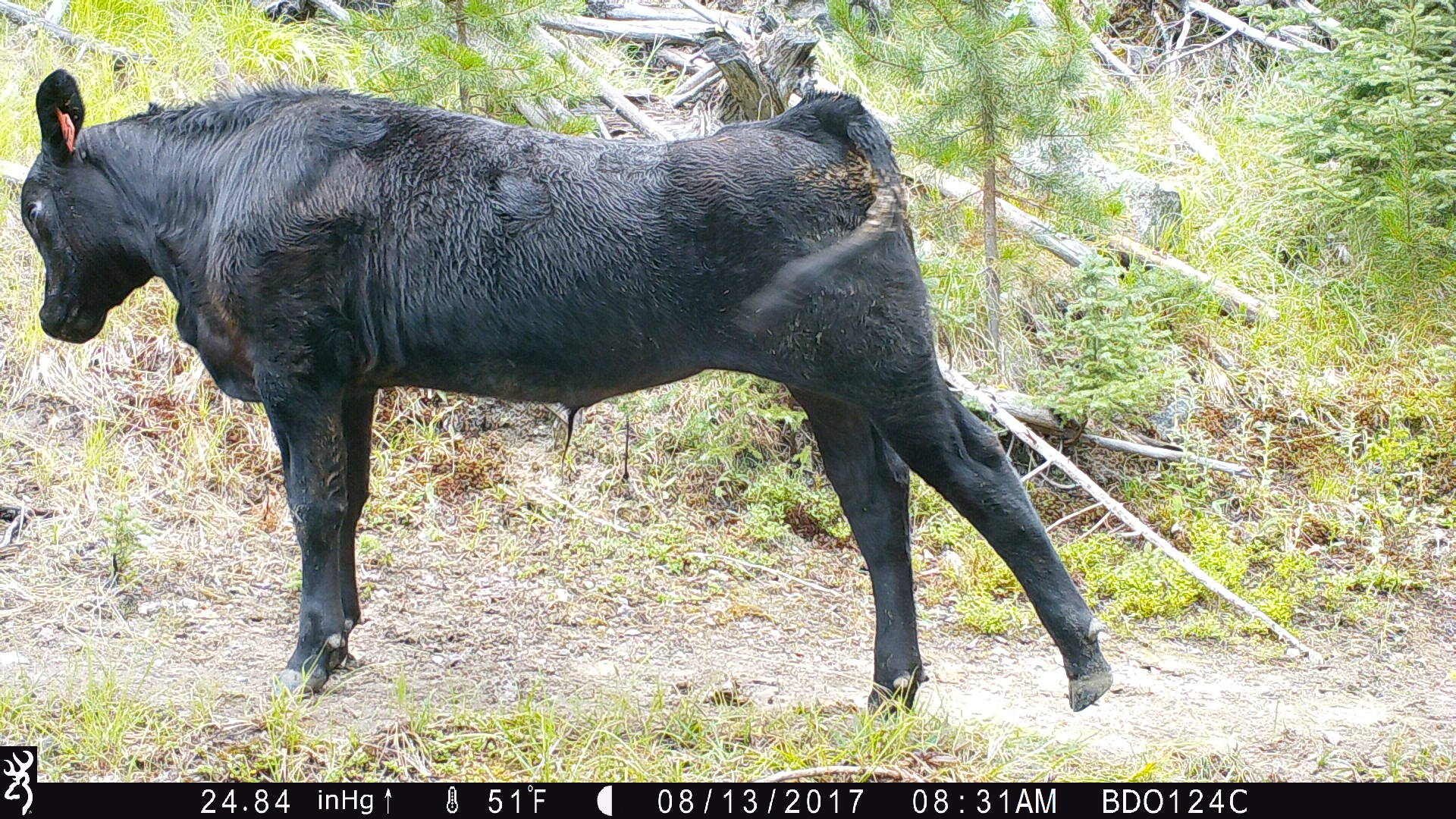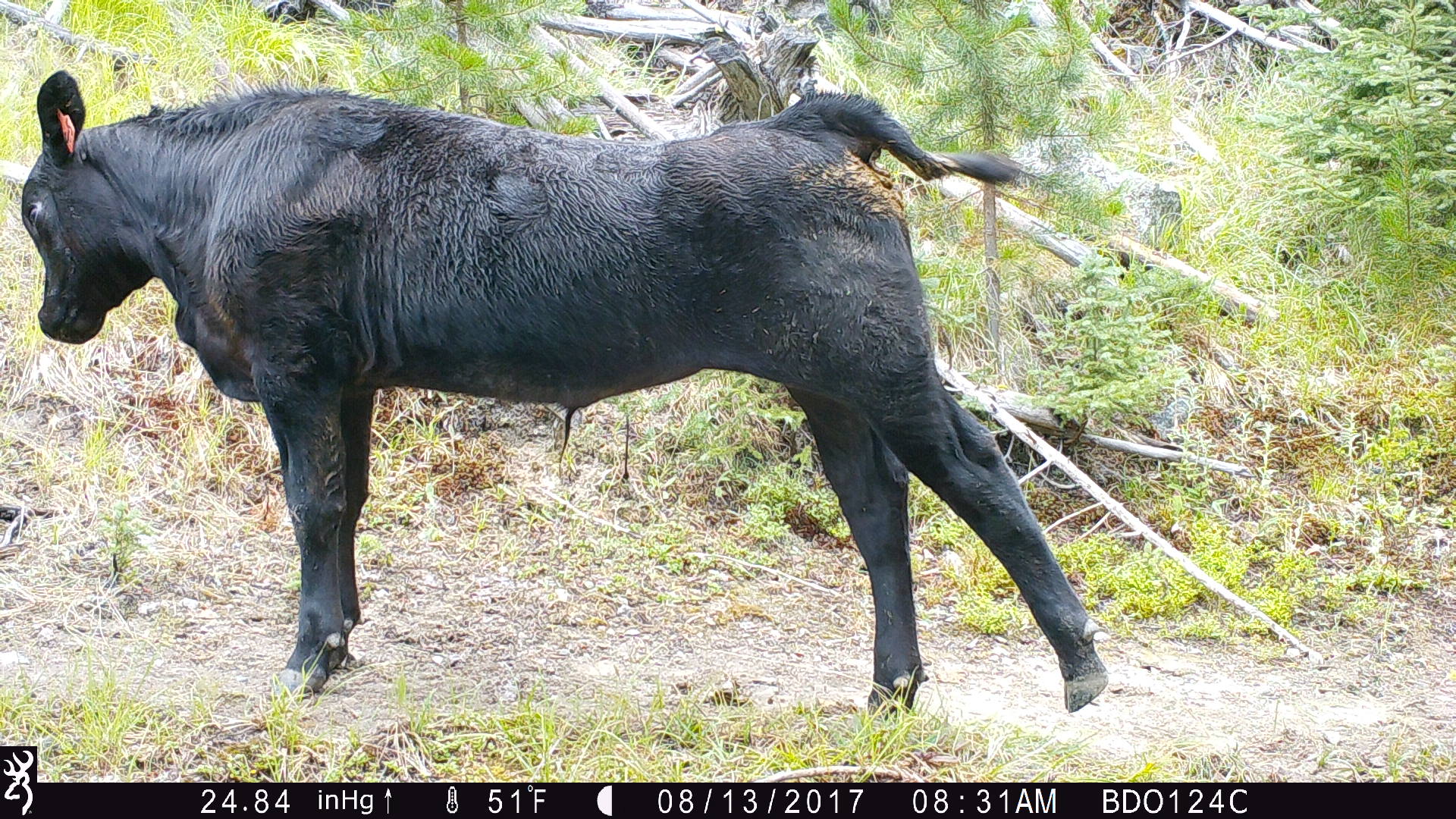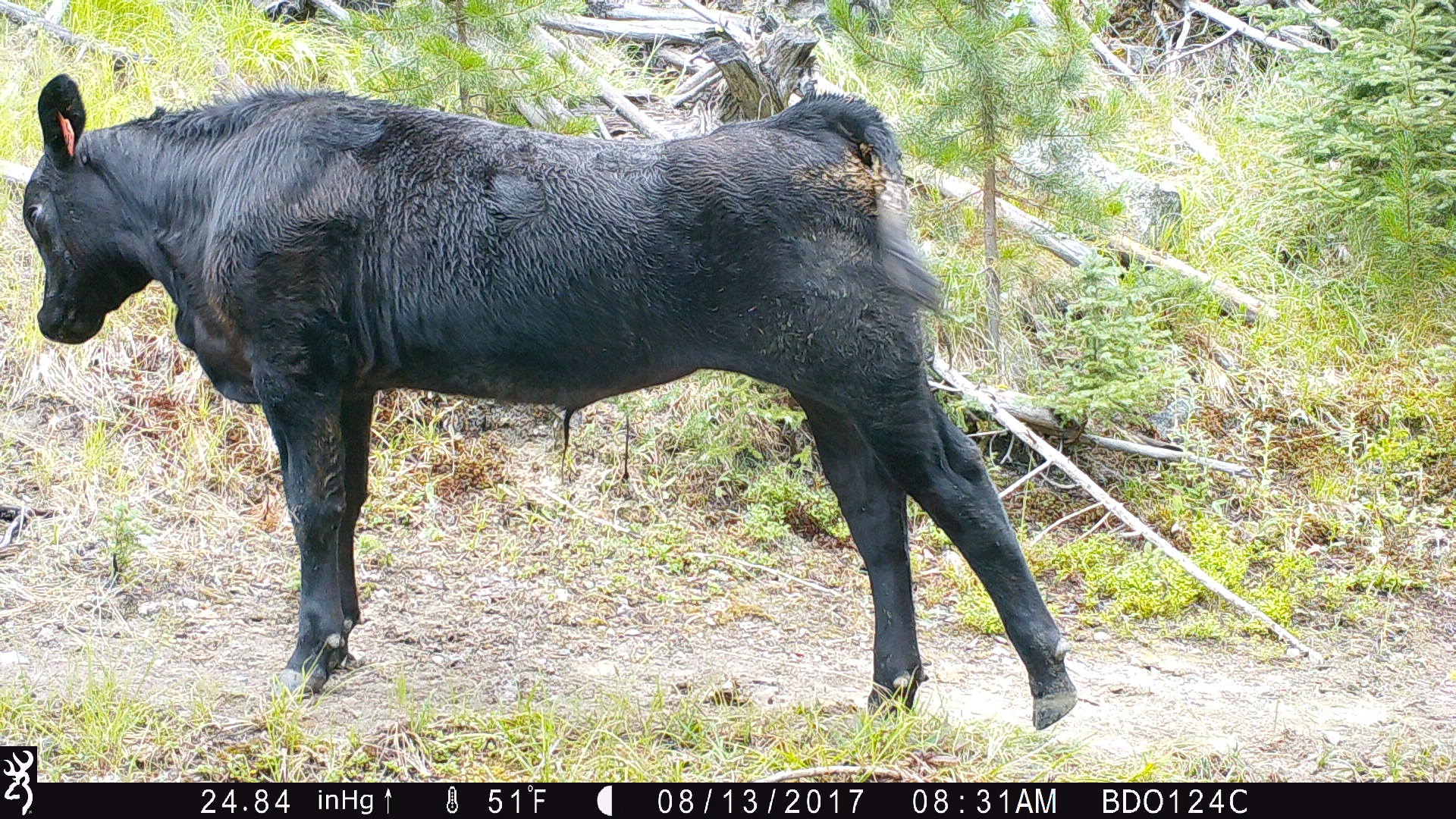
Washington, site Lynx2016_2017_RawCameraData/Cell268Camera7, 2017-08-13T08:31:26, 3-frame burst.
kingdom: Animalia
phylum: Chordata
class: Mammalia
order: Artiodactyla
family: Bovidae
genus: Bos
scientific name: Bos taurus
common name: domestic cattle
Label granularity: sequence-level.